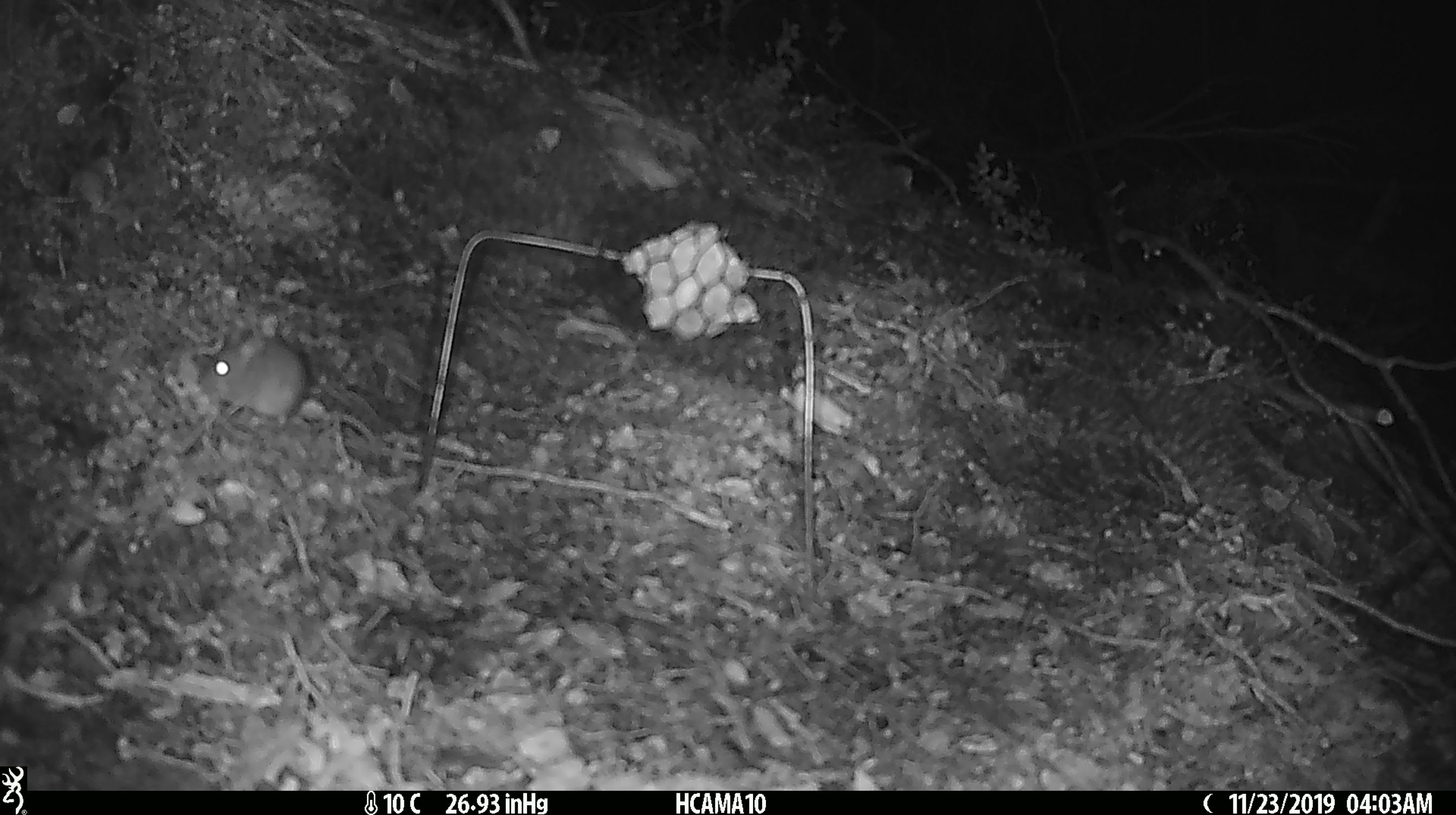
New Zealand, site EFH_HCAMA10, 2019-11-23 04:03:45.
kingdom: Animalia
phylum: Chordata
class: Mammalia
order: Rodentia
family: Muridae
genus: Mus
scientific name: Mus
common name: mouse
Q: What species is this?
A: Mouse (Mus).